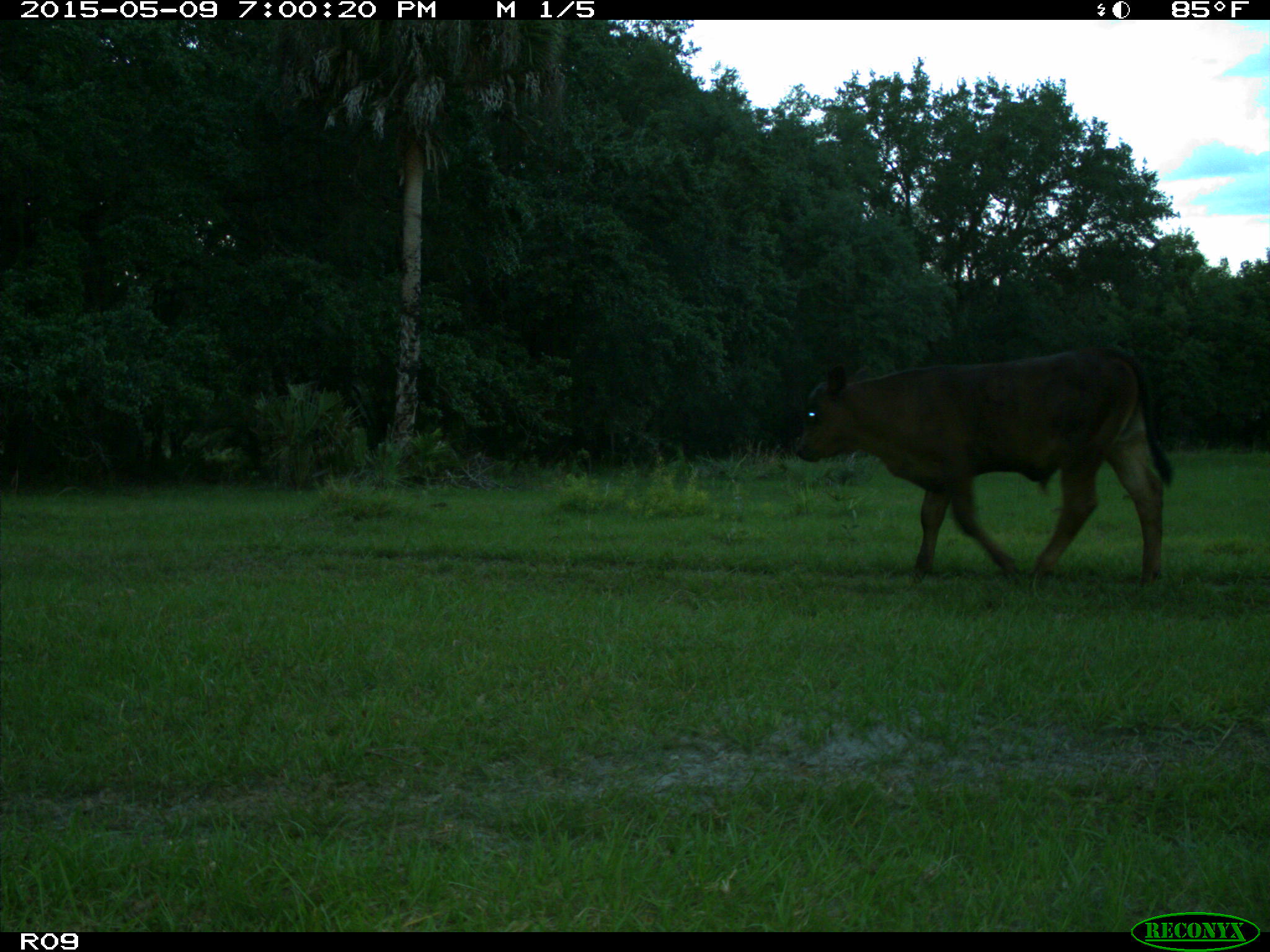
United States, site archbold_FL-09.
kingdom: Animalia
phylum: Chordata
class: Mammalia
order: Artiodactyla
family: Bovidae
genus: Bos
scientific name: Bos taurus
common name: domestic cow